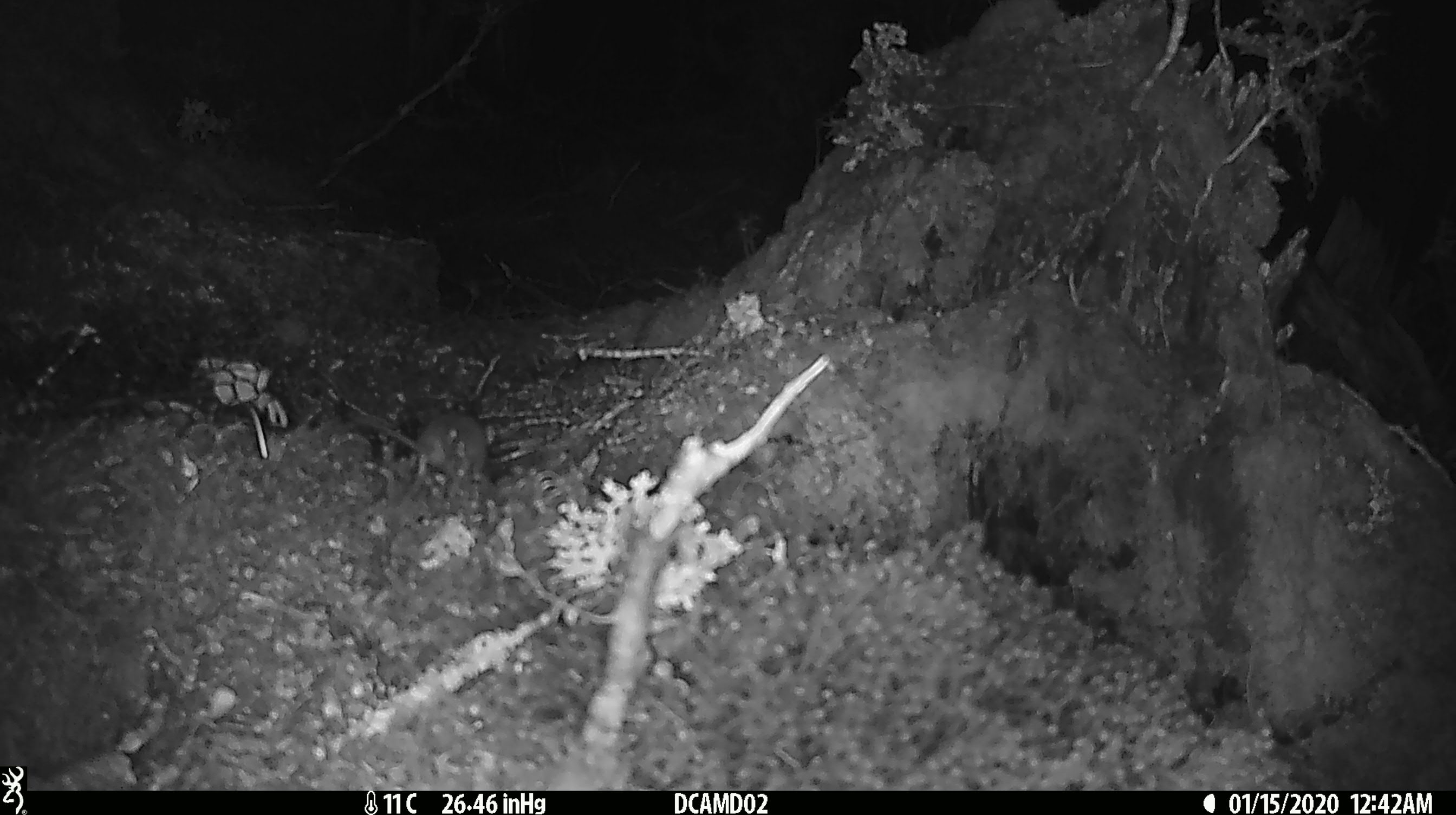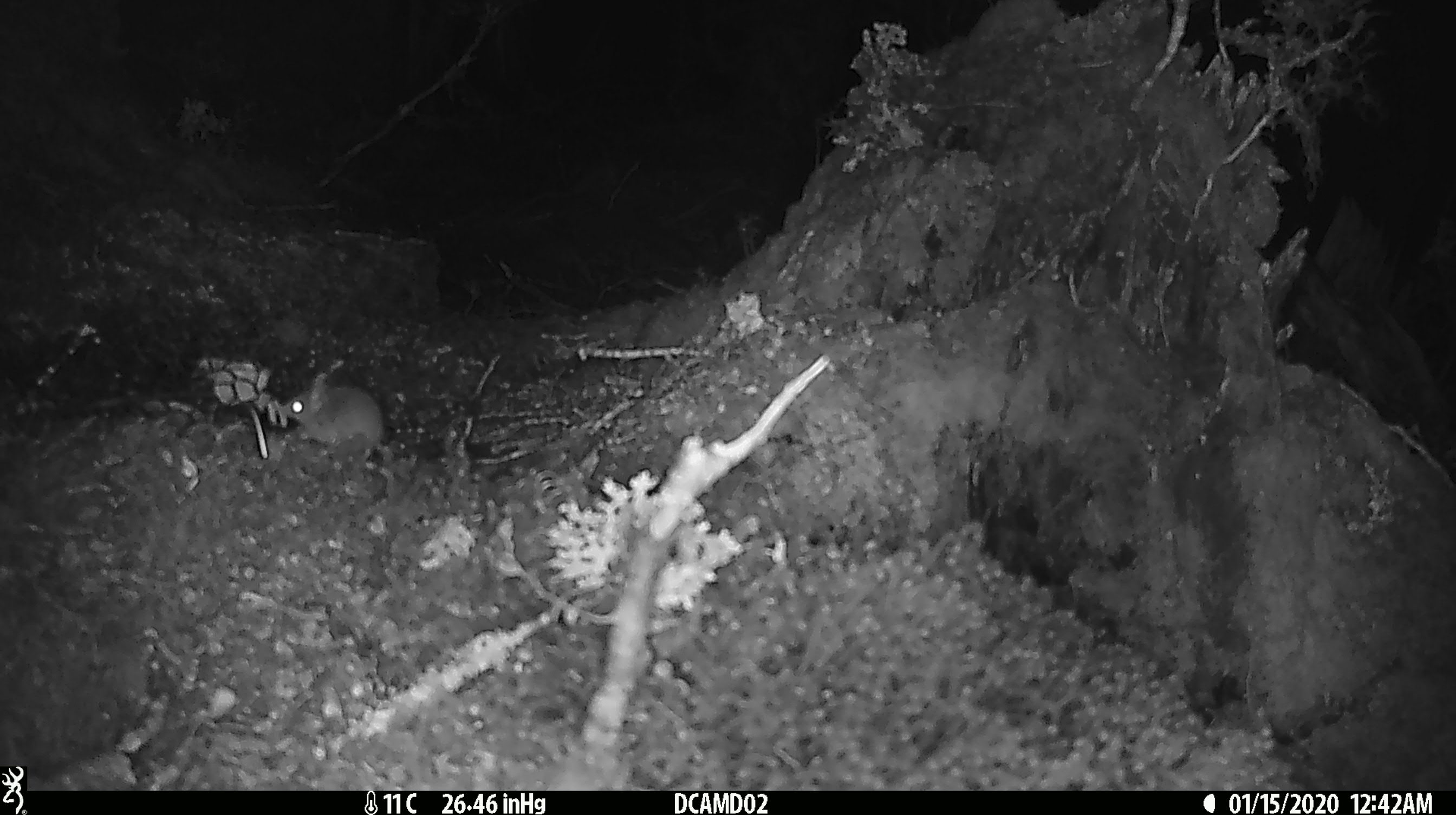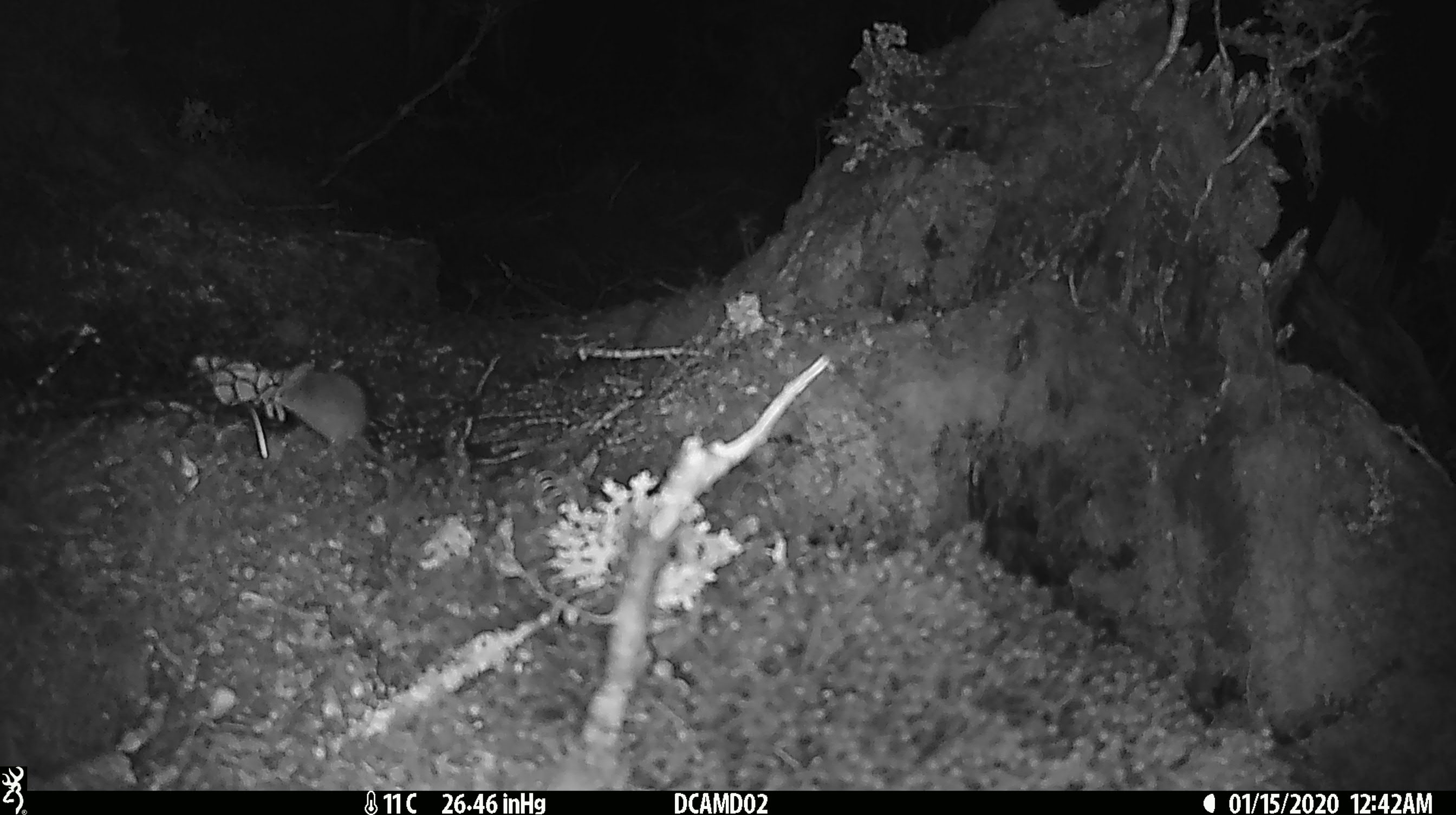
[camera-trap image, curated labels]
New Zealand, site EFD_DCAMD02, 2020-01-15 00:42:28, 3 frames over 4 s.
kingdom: Animalia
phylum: Chordata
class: Mammalia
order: Rodentia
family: Muridae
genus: Mus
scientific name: Mus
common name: mouse